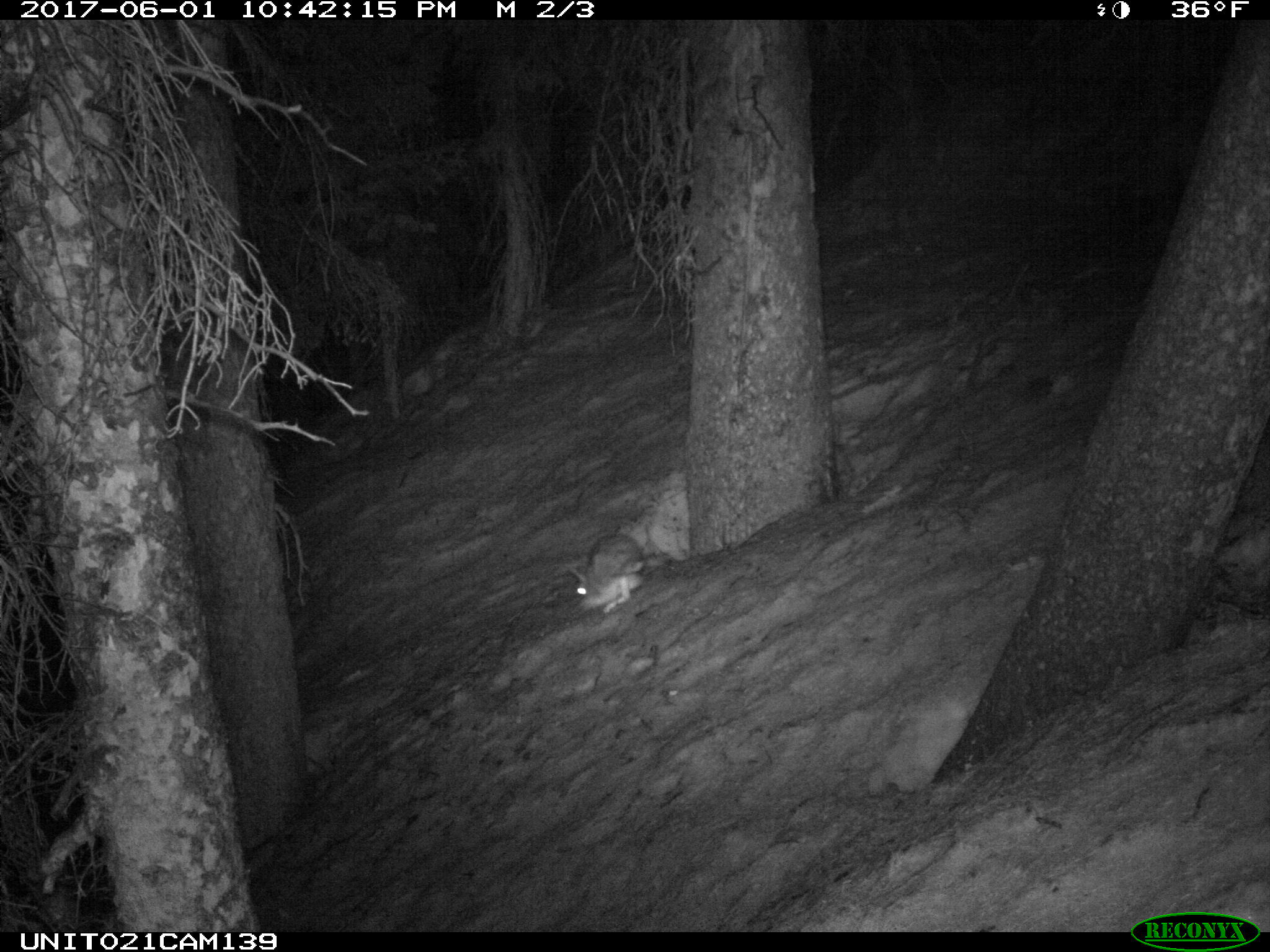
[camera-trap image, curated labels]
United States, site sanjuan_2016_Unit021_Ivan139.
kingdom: Animalia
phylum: Chordata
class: Mammalia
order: Lagomorpha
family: Leporidae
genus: Lepus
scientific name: Lepus americanus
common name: snowshoe hare